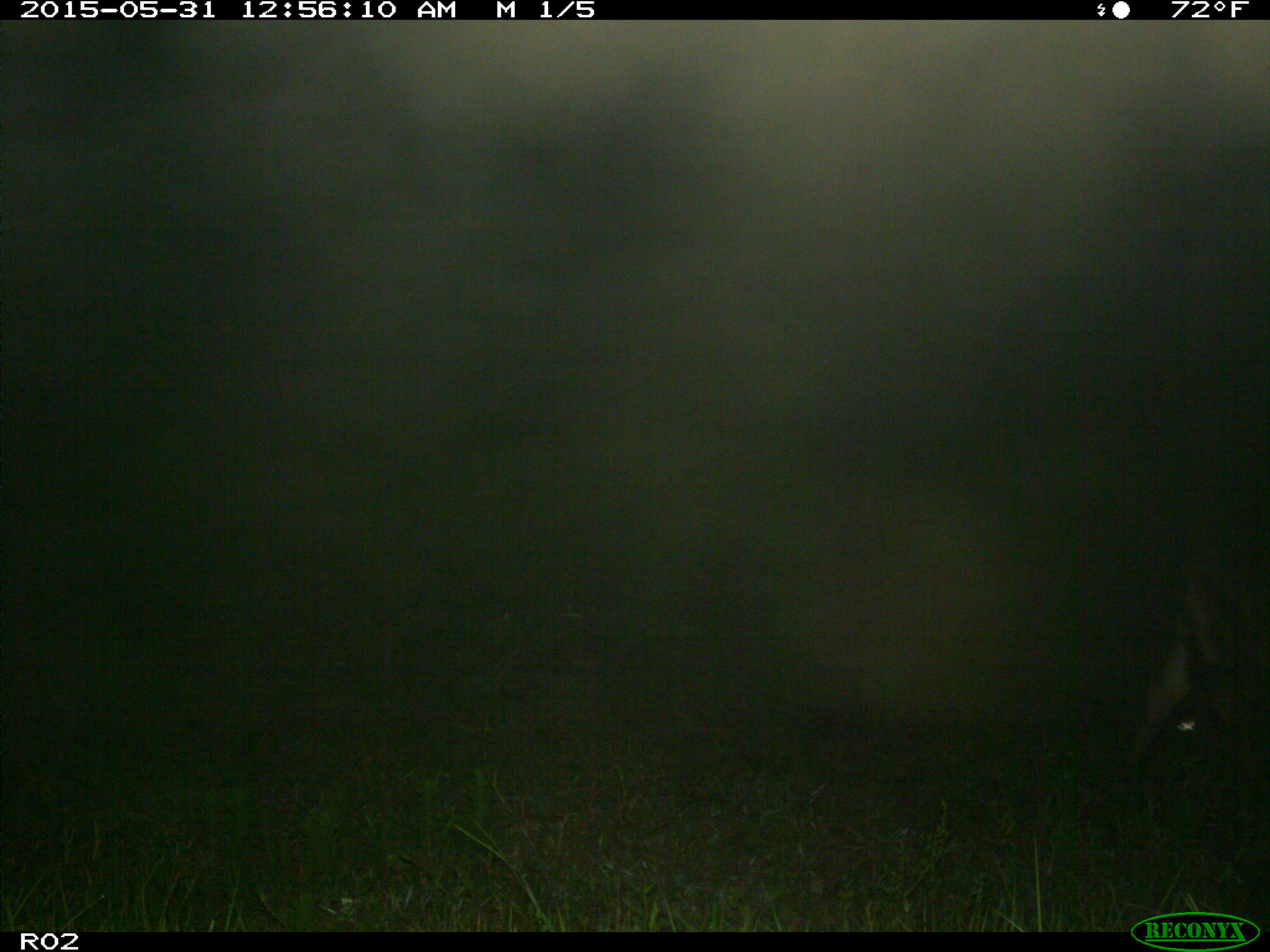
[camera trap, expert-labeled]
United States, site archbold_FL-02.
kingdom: Animalia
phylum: Chordata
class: Mammalia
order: Artiodactyla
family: Bovidae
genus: Bos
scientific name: Bos taurus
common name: domestic cow